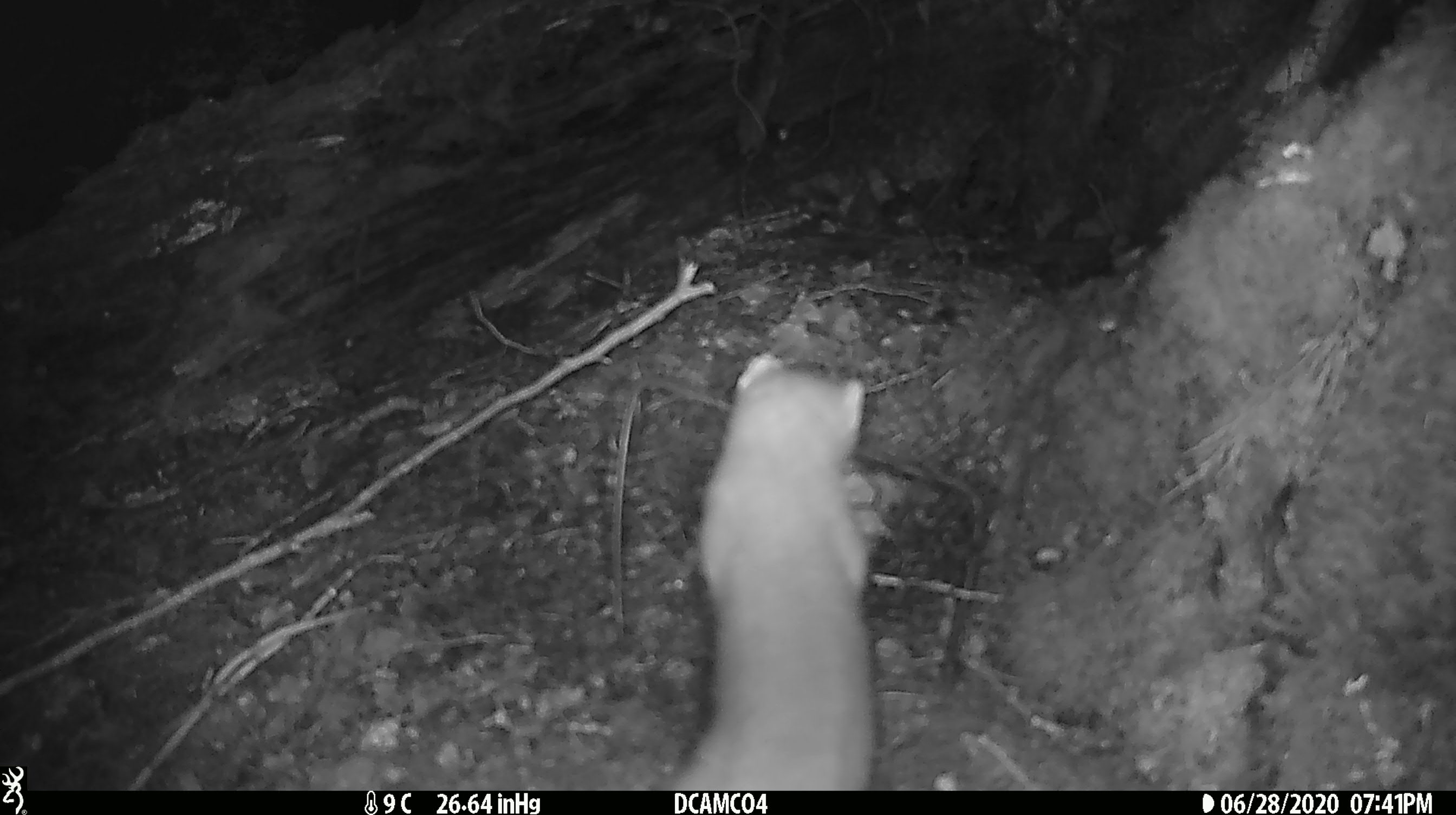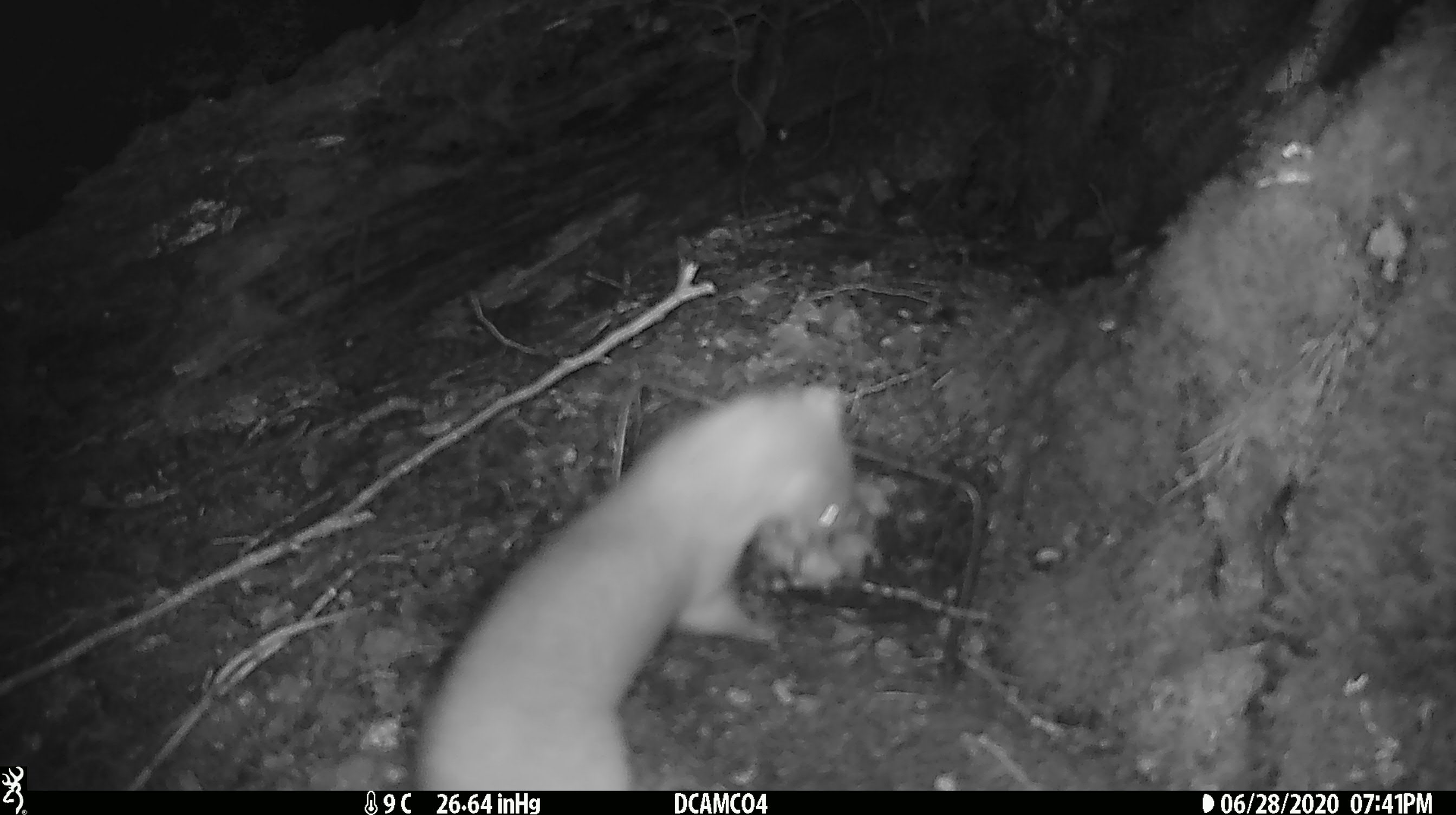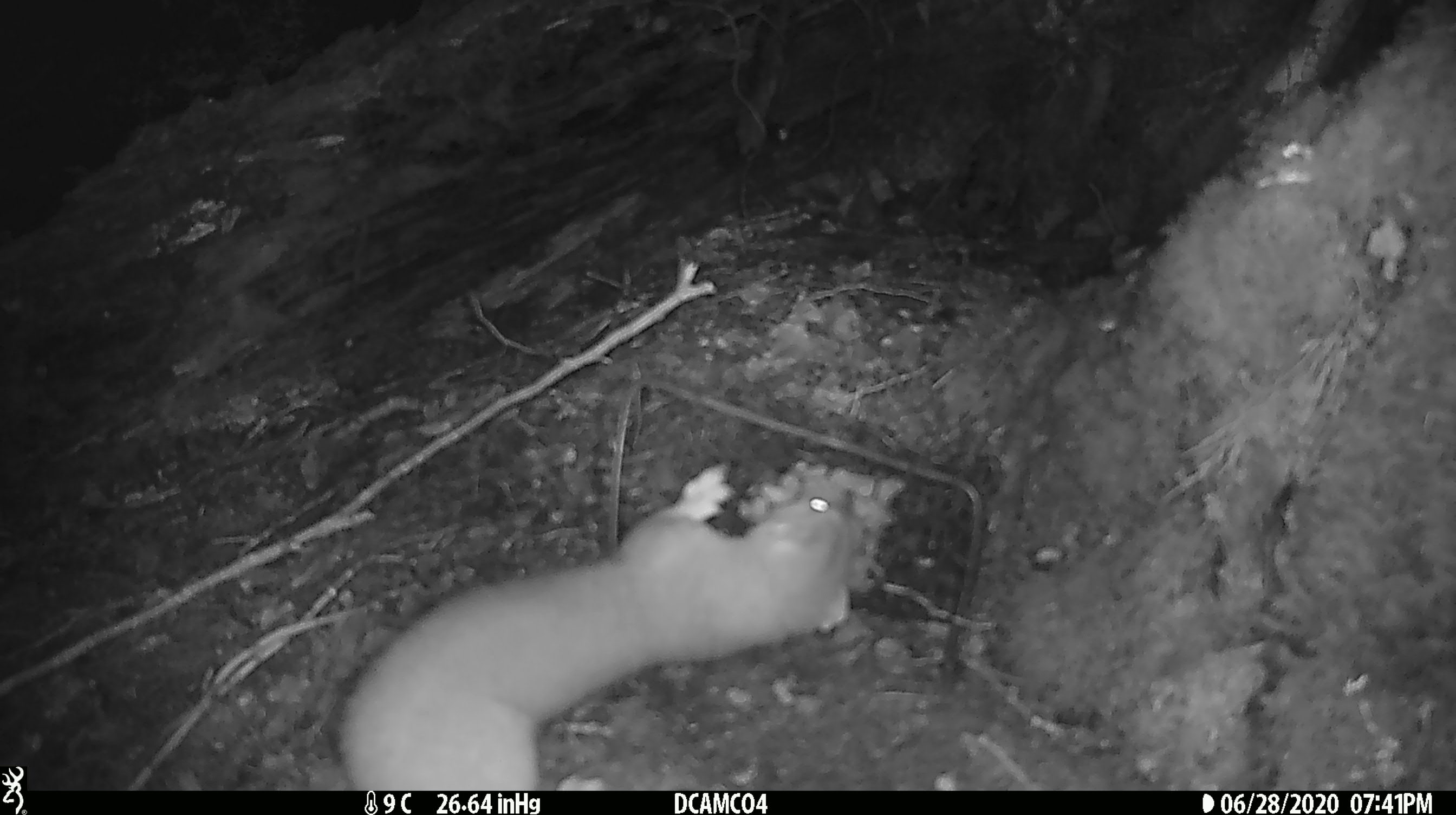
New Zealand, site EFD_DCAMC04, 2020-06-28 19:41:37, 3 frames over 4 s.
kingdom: Animalia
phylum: Chordata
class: Mammalia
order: Carnivora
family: Mustelidae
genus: Mustela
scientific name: Mustela erminea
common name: stoat